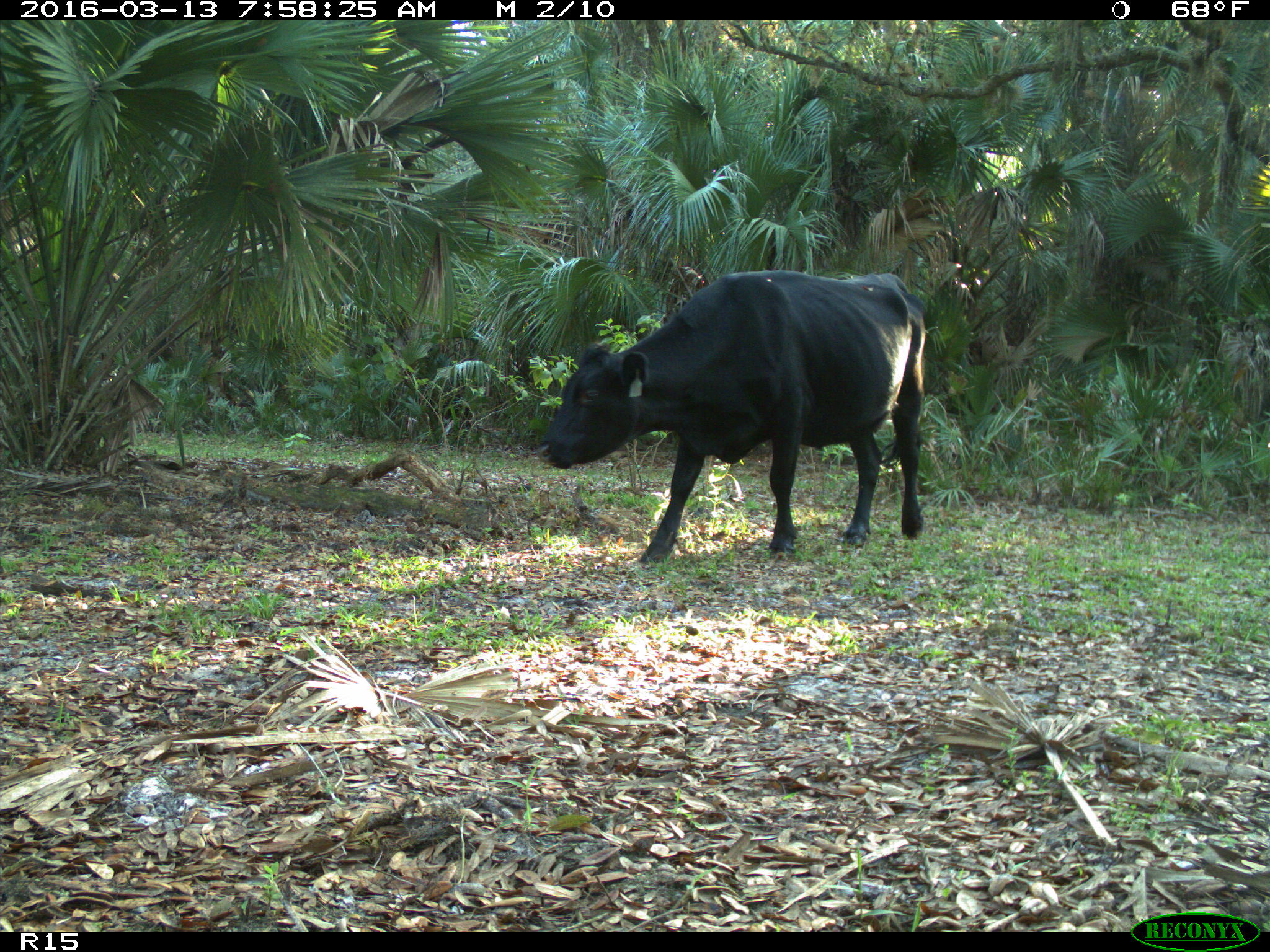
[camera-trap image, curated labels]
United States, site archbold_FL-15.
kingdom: Animalia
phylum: Chordata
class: Mammalia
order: Artiodactyla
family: Bovidae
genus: Bos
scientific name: Bos taurus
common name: domestic cow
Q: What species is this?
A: Bos taurus (domestic cow).